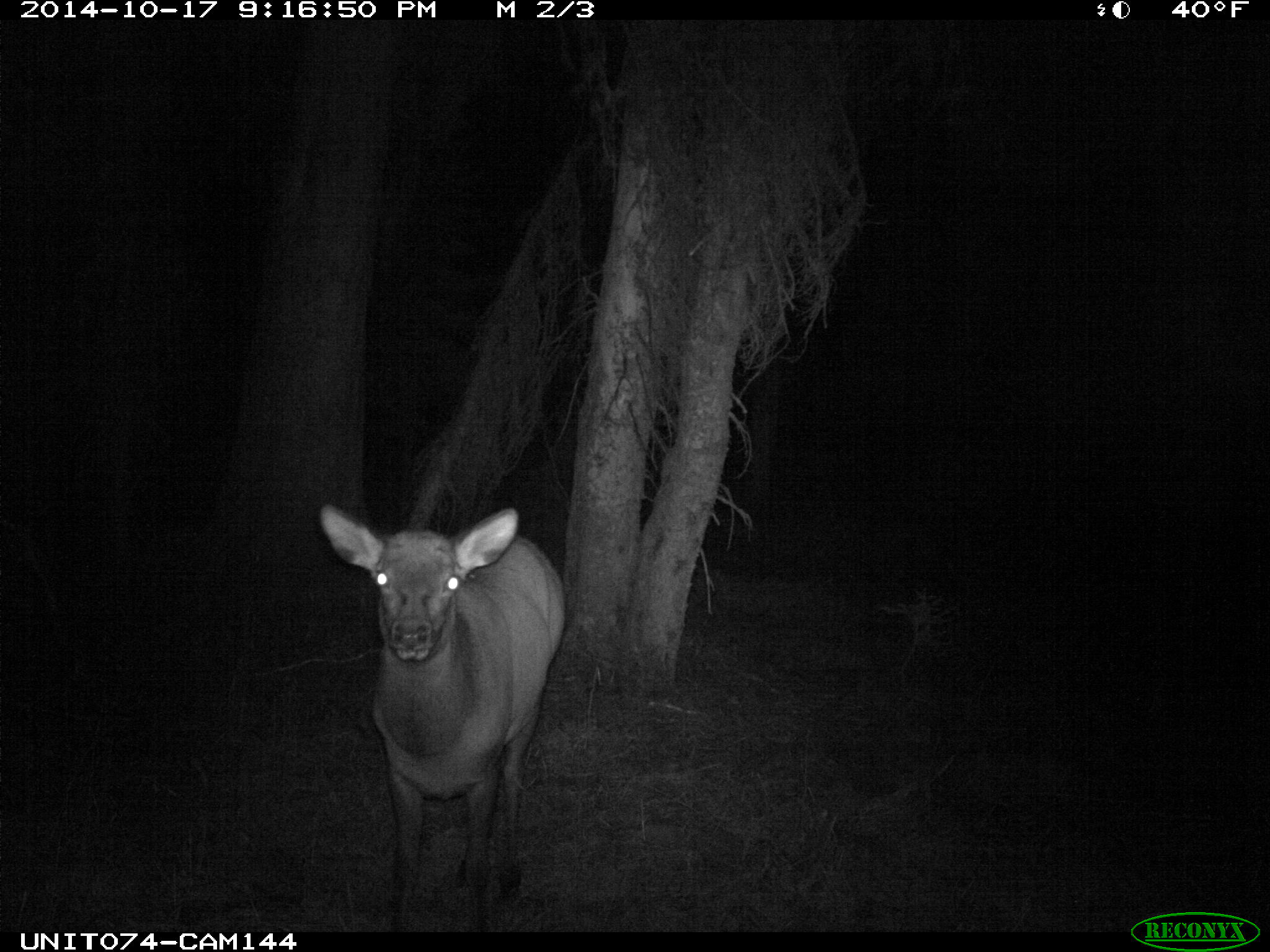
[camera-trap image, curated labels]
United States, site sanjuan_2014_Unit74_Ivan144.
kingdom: Animalia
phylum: Chordata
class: Mammalia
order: Artiodactyla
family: Cervidae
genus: Cervus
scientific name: Cervus elaphus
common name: red deer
Cervus elaphus (red deer).